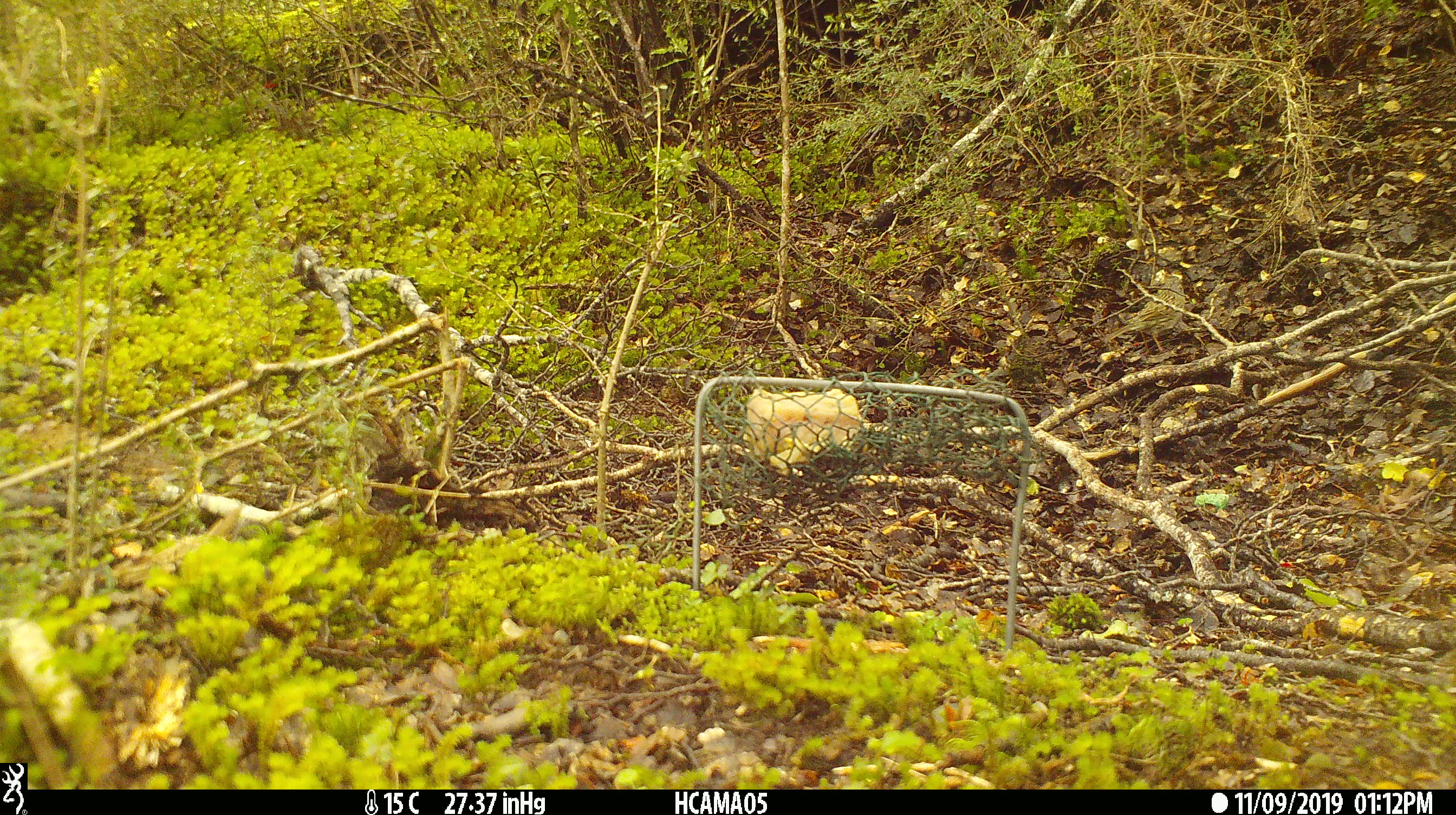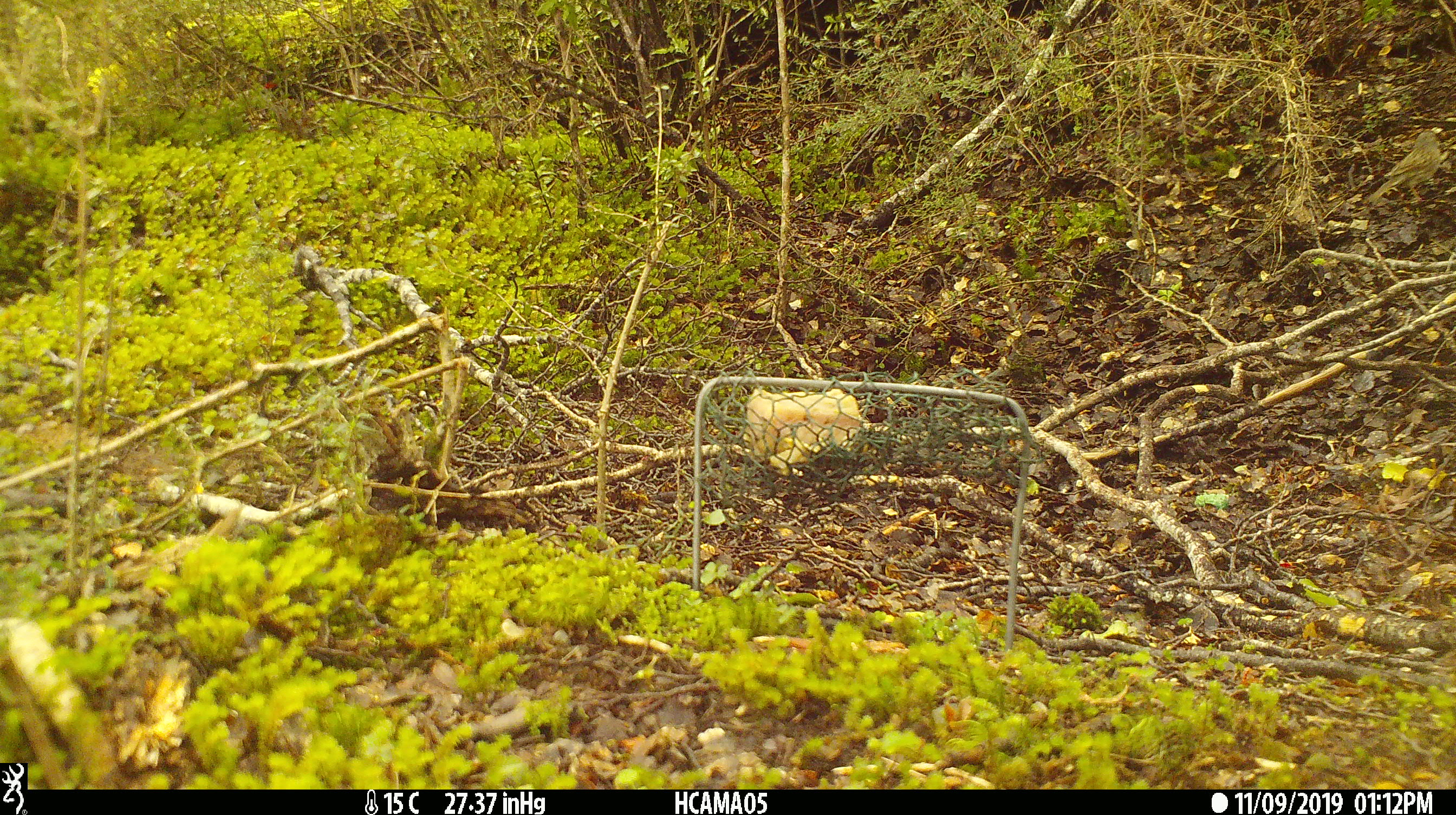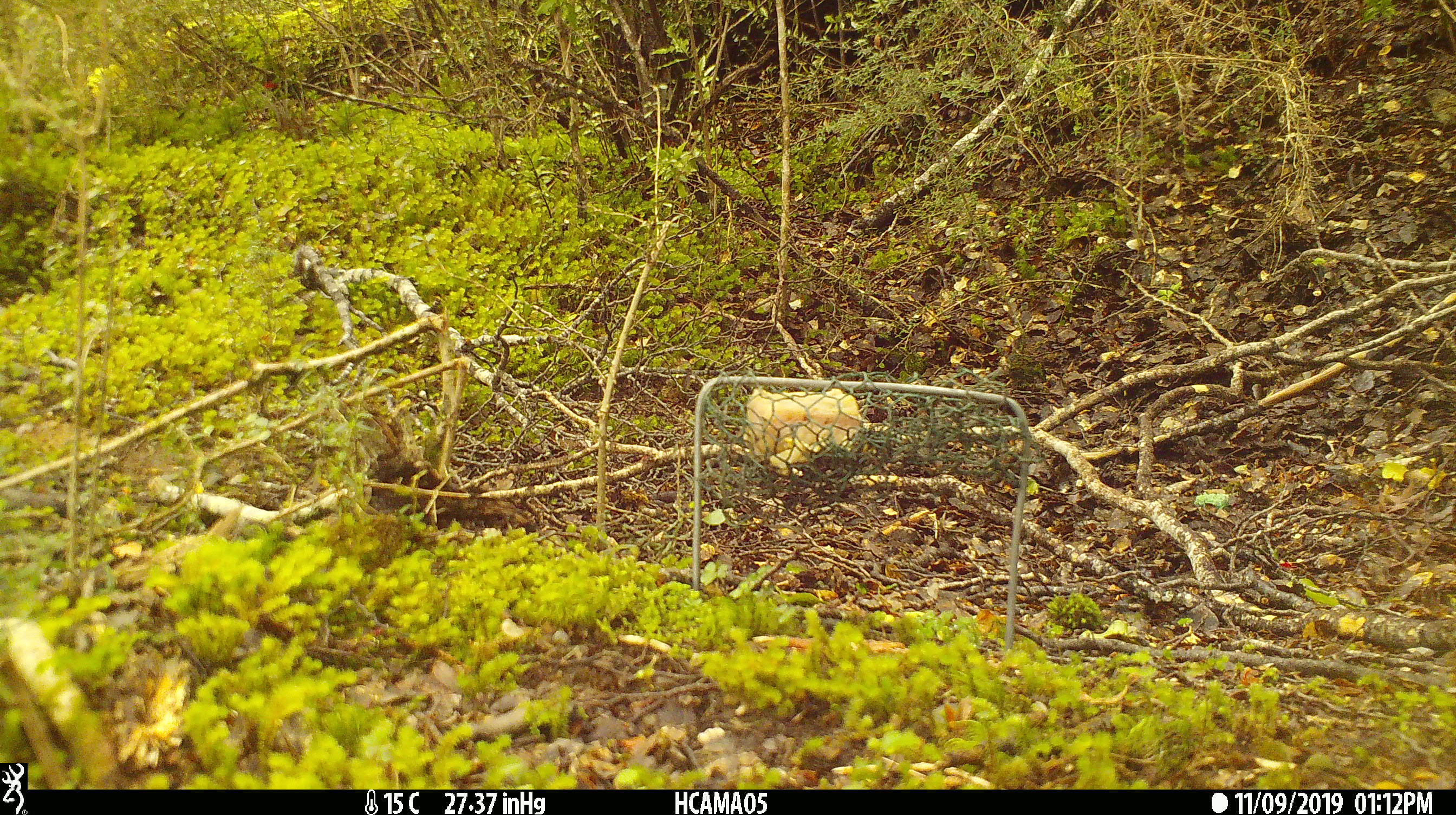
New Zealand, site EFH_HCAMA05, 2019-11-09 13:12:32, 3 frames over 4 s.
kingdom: Animalia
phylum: Chordata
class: Aves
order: Passeriformes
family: Turdidae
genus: Turdus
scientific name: Turdus philomelos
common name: song thrush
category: thrush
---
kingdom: Animalia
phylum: Chordata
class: Aves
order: Passeriformes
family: Prunellidae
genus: Prunella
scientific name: Prunella modularis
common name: dunnock